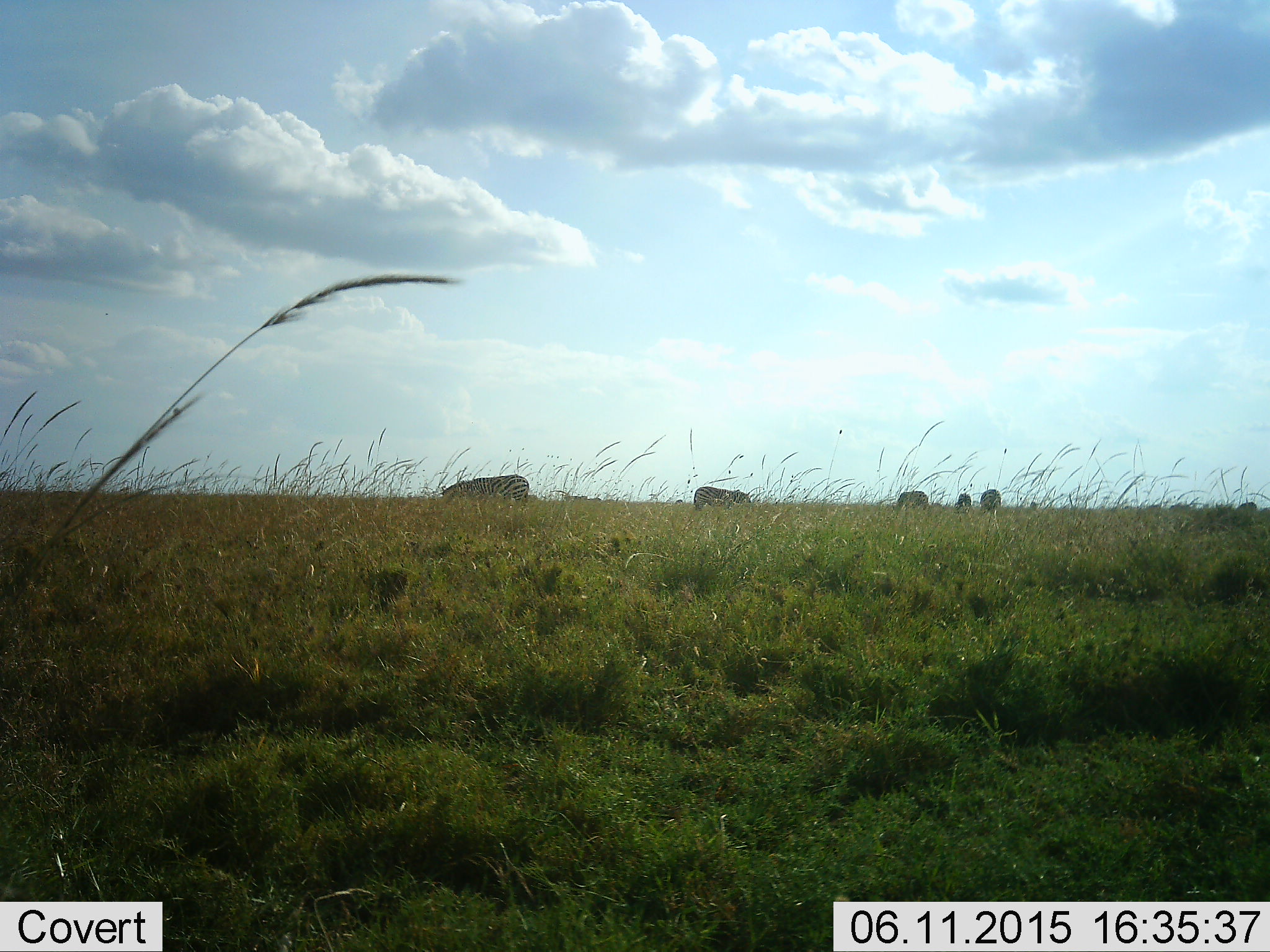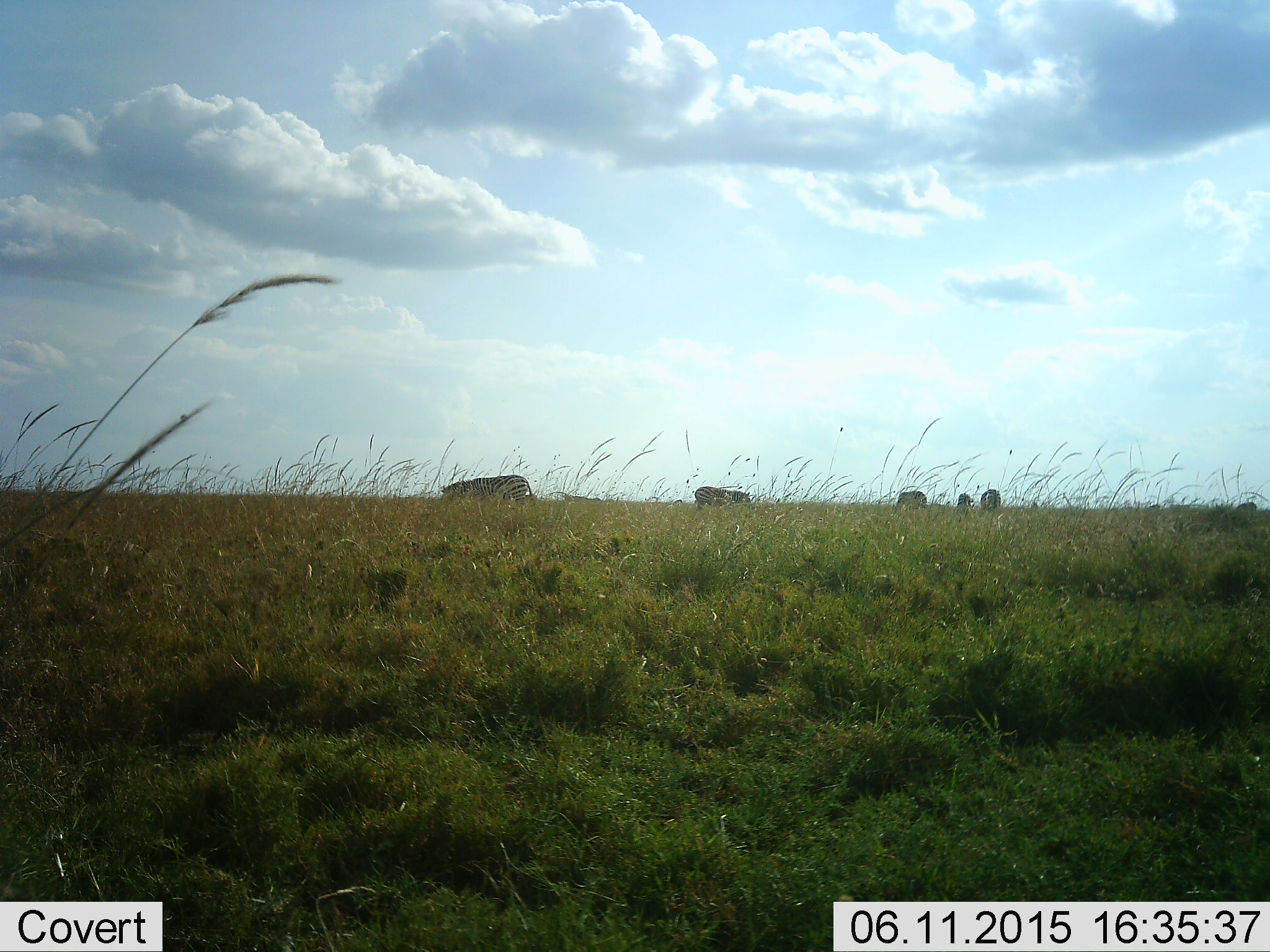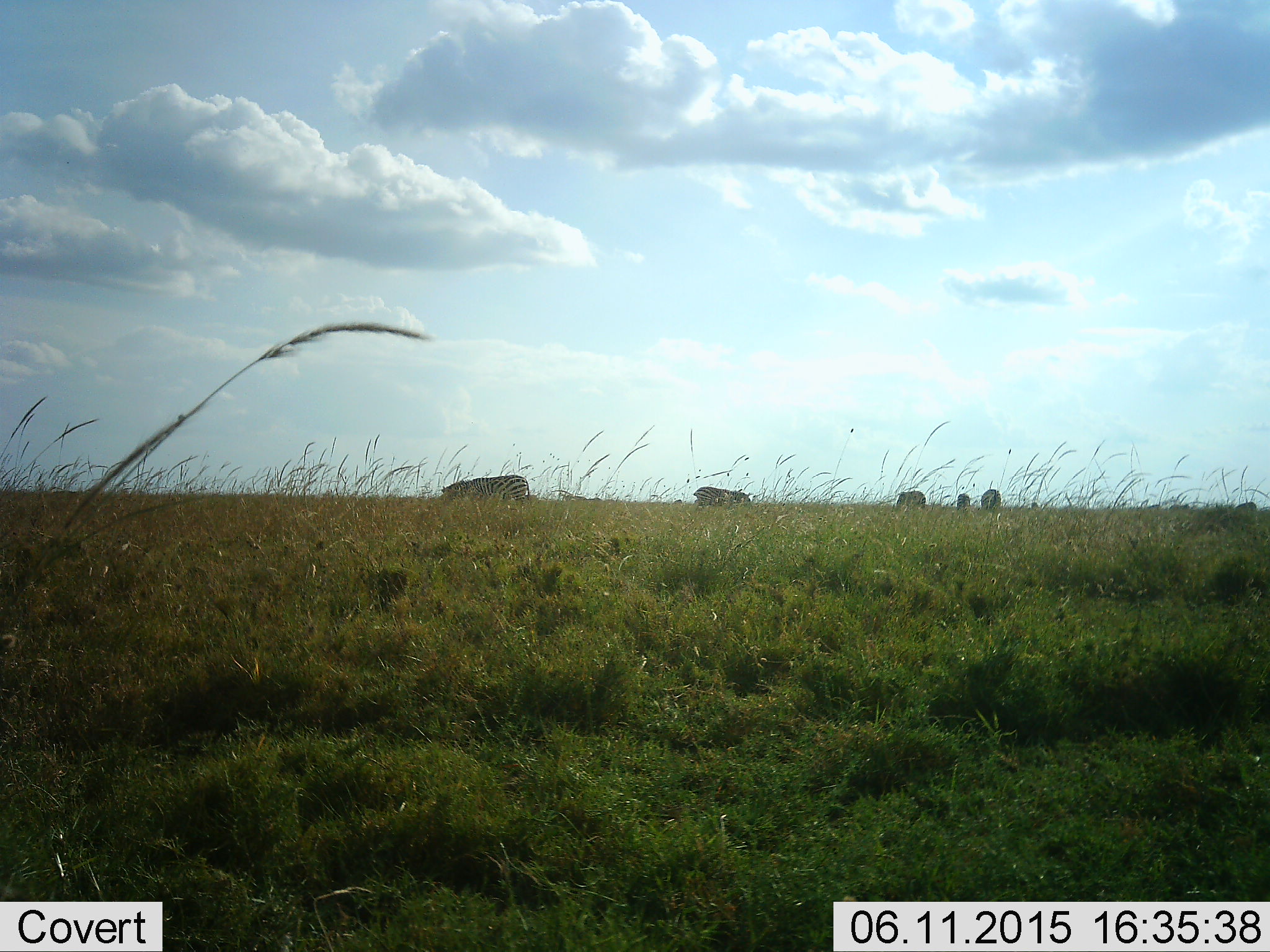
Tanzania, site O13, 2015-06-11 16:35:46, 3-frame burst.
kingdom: Animalia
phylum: Chordata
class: Mammalia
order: Perissodactyla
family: Equidae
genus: Equus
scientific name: Equus quagga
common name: plains zebra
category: zebra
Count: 5.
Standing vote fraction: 60%.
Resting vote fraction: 0%.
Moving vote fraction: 10%.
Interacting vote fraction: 0%.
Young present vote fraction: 0%.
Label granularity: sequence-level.